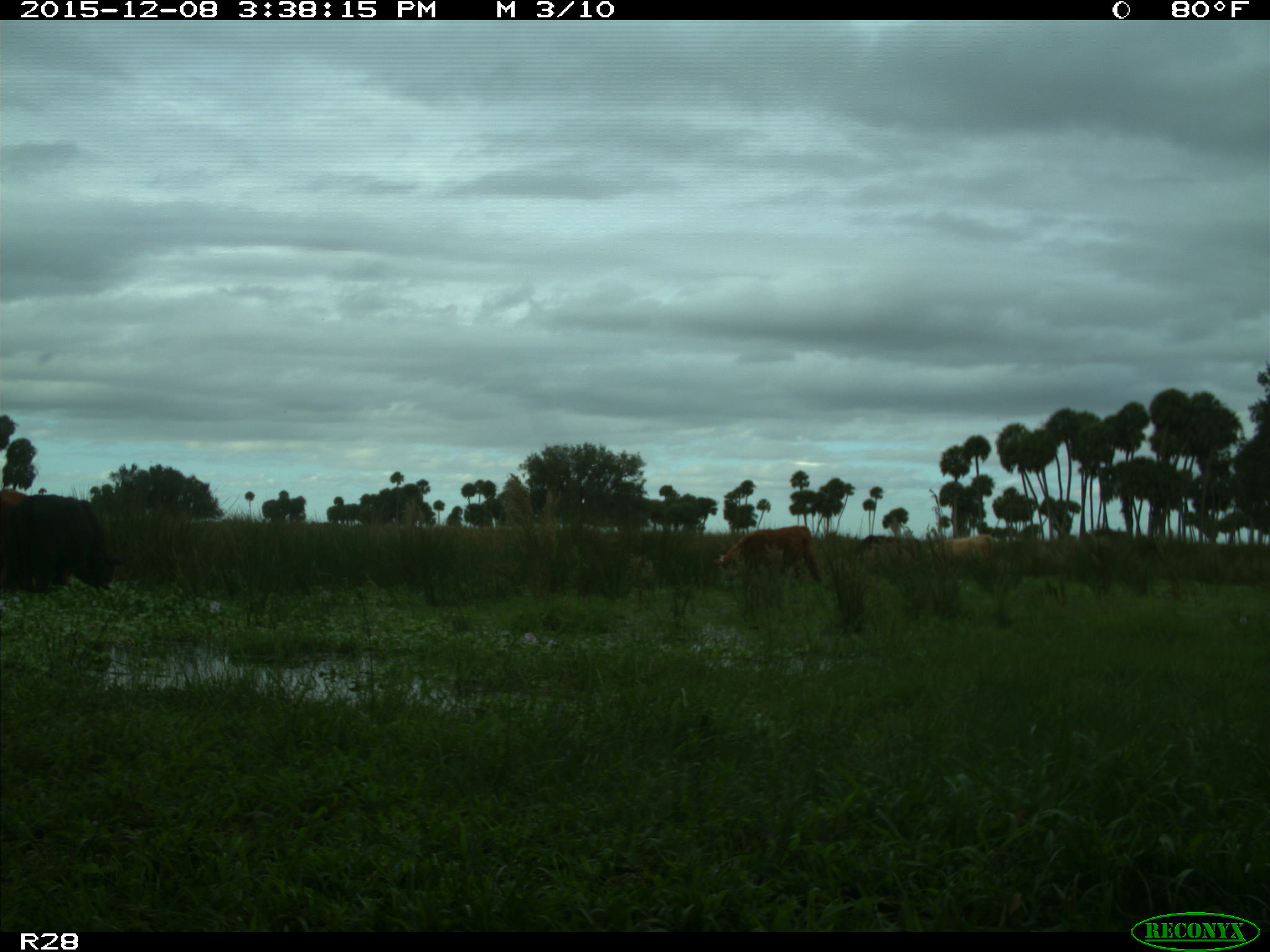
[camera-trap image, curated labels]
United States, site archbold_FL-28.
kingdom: Animalia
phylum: Chordata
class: Mammalia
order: Artiodactyla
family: Bovidae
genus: Bos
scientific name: Bos taurus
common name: domestic cow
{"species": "Bos taurus (domestic cow)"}